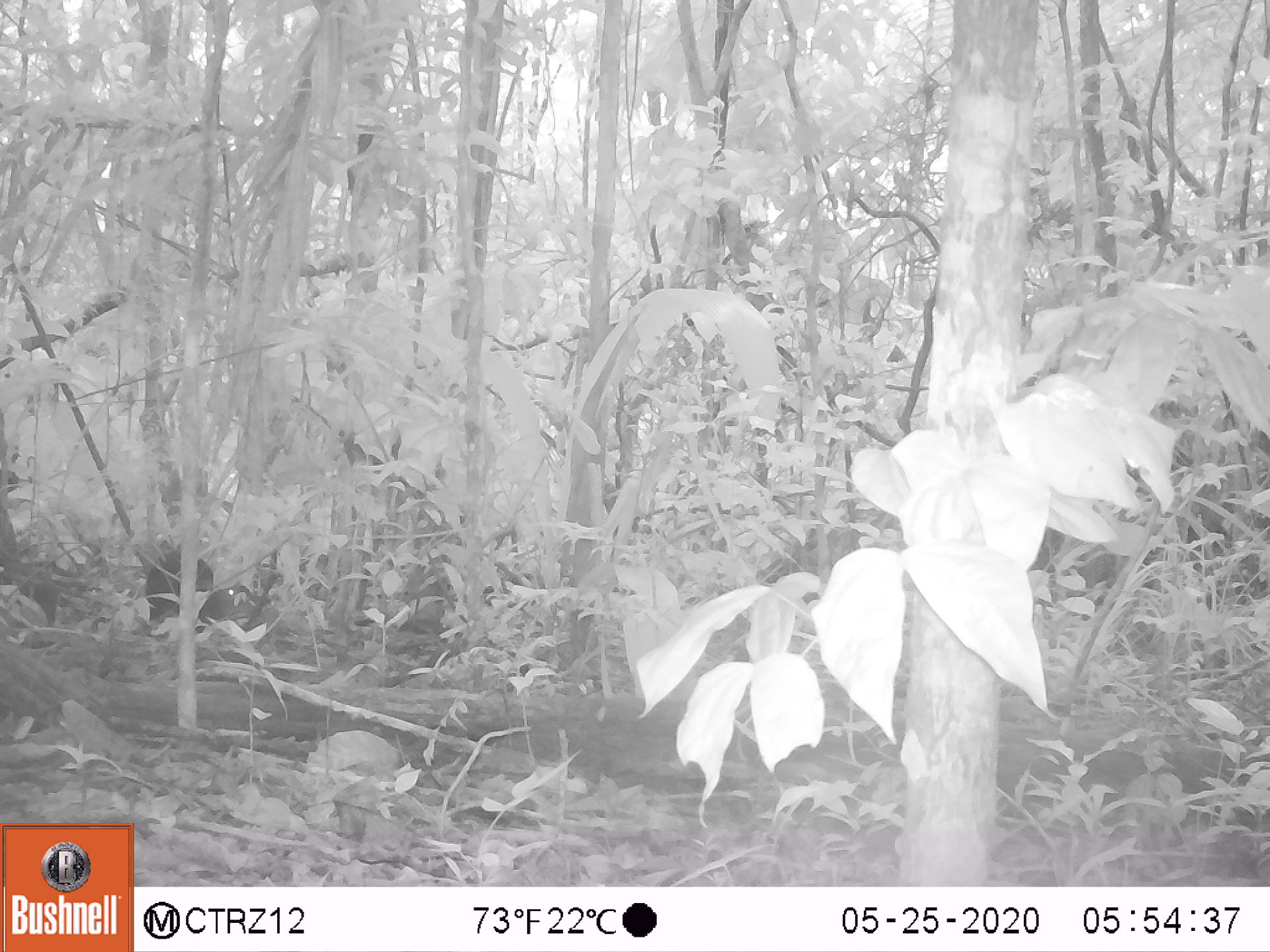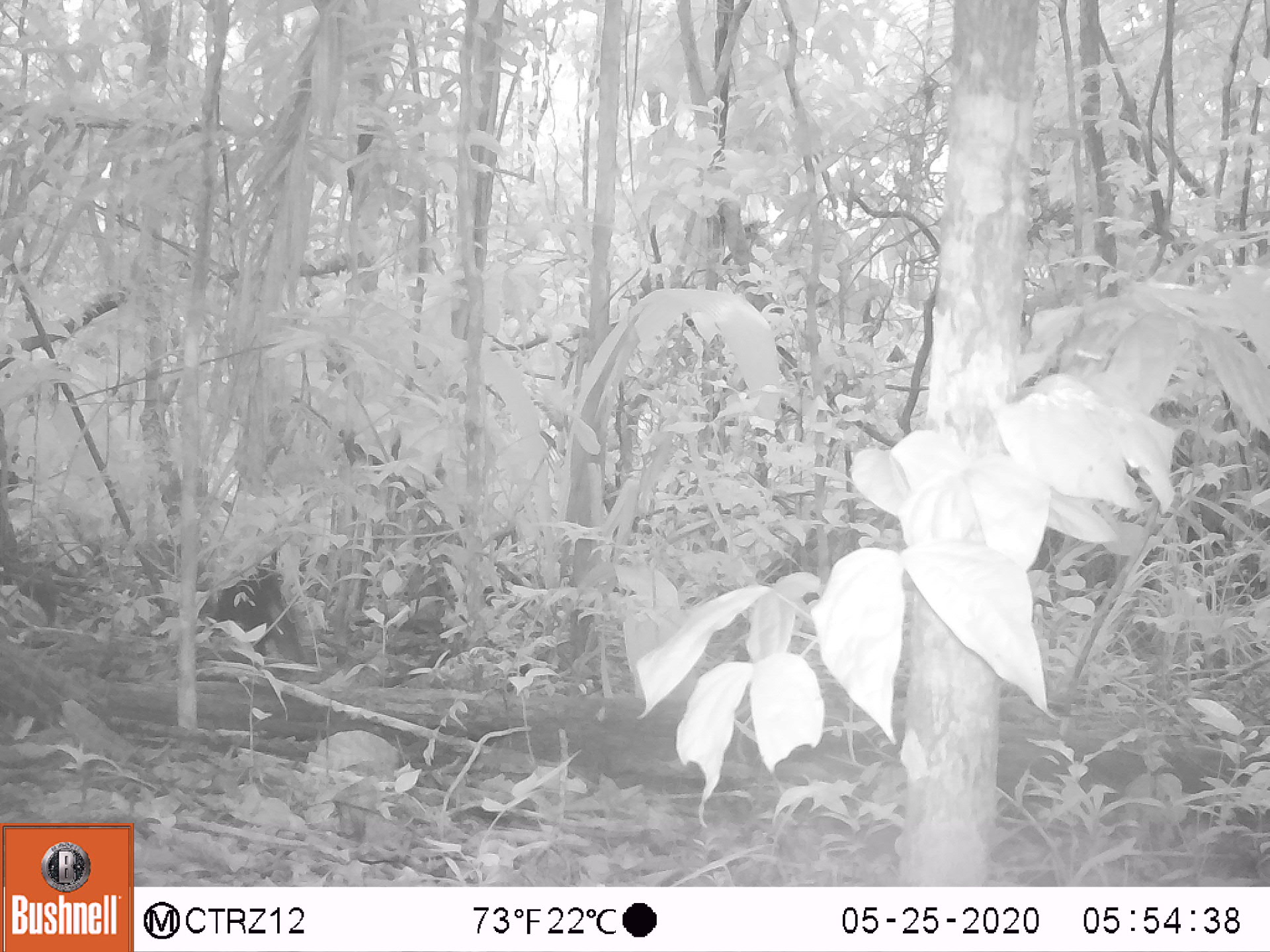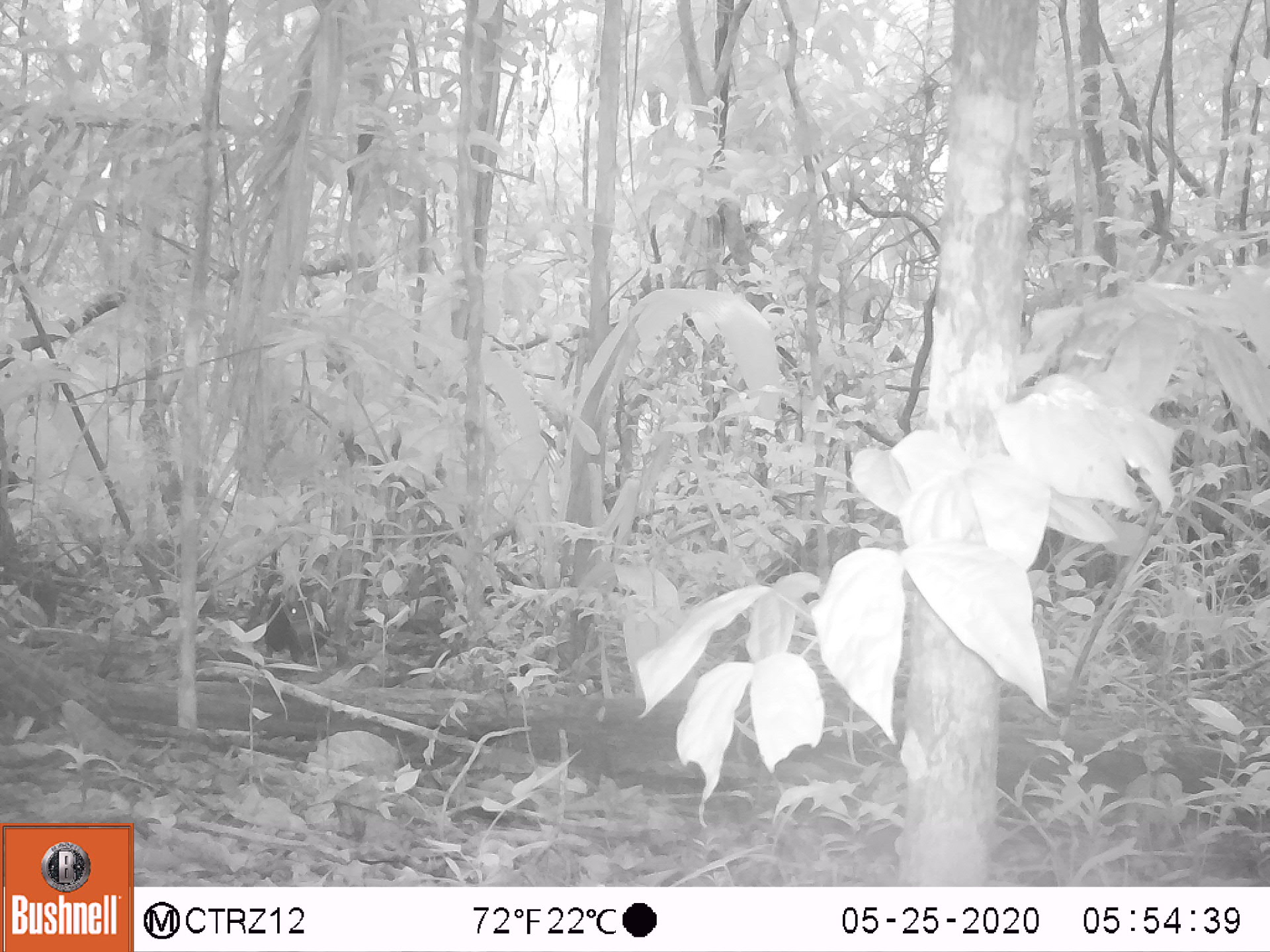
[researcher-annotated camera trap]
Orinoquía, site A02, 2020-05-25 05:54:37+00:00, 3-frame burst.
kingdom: Animalia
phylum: Chordata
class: Mammalia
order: Rodentia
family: Dasyproctidae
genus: Dasyprocta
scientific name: Dasyprocta fuliginosa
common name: black agouti